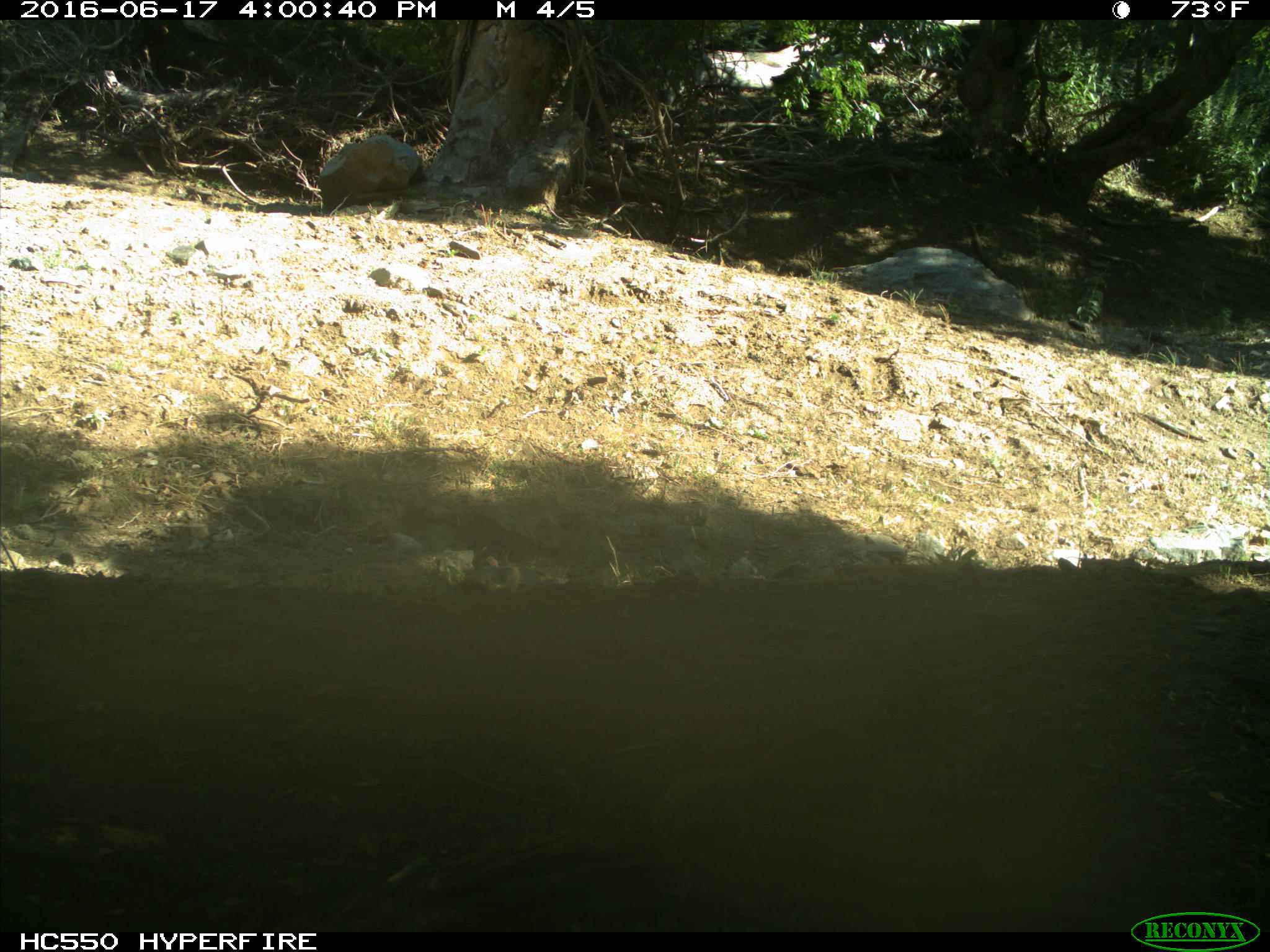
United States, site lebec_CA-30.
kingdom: Animalia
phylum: Chordata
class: Mammalia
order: Rodentia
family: Sciuridae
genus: Otospermophilus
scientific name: Otospermophilus beecheyi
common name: california ground squirrel